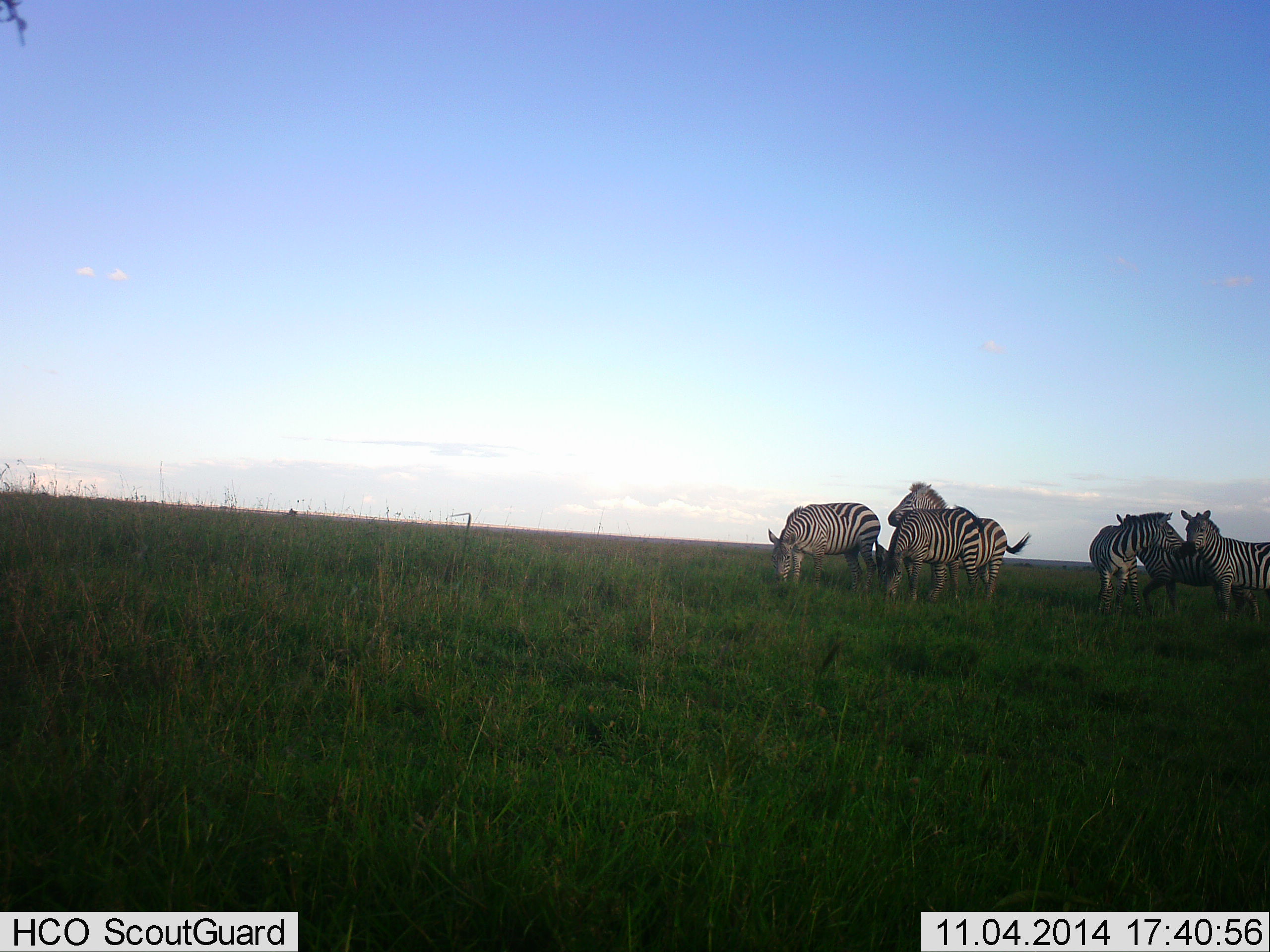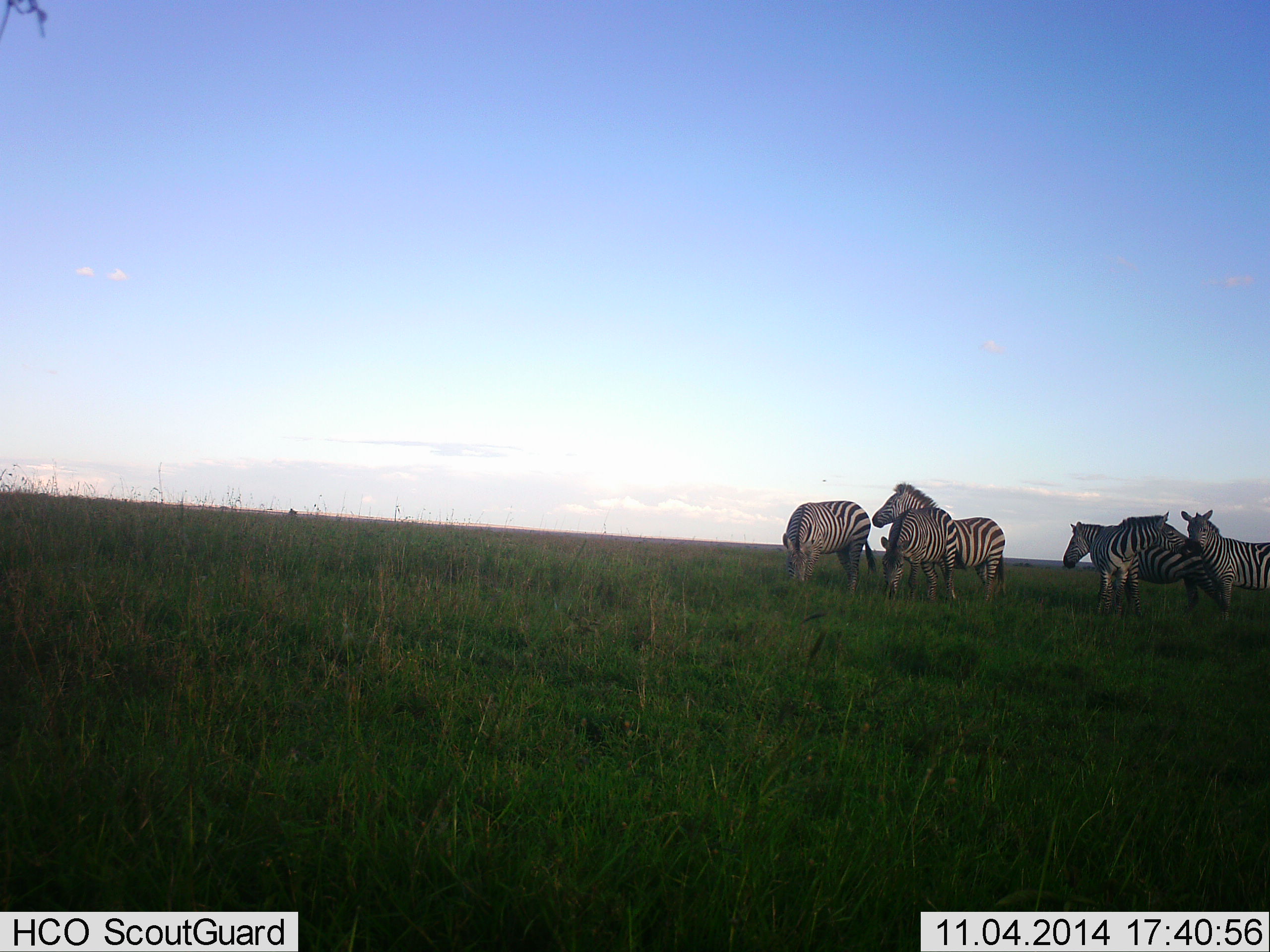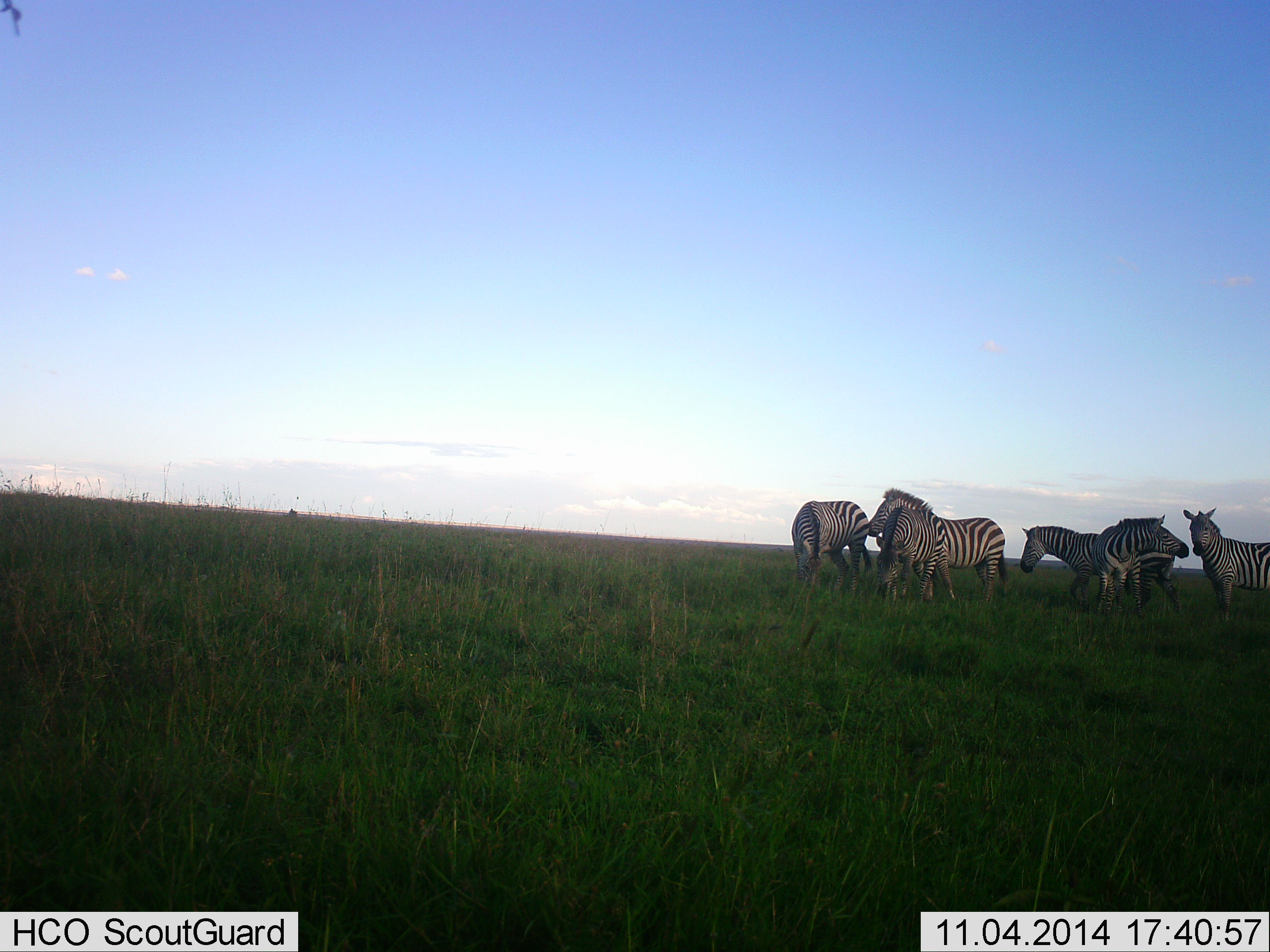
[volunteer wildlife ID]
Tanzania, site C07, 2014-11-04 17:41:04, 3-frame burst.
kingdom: Animalia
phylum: Chordata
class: Mammalia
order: Perissodactyla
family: Equidae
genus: Equus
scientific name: Equus quagga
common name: plains zebra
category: zebra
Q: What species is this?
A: Zebra (plains zebra) (Equus quagga).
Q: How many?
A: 6.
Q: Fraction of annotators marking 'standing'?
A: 80%.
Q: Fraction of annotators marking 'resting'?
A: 10%.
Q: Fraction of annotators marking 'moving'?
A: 30%.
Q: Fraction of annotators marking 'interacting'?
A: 30%.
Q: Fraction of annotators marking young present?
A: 0%.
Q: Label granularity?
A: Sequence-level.